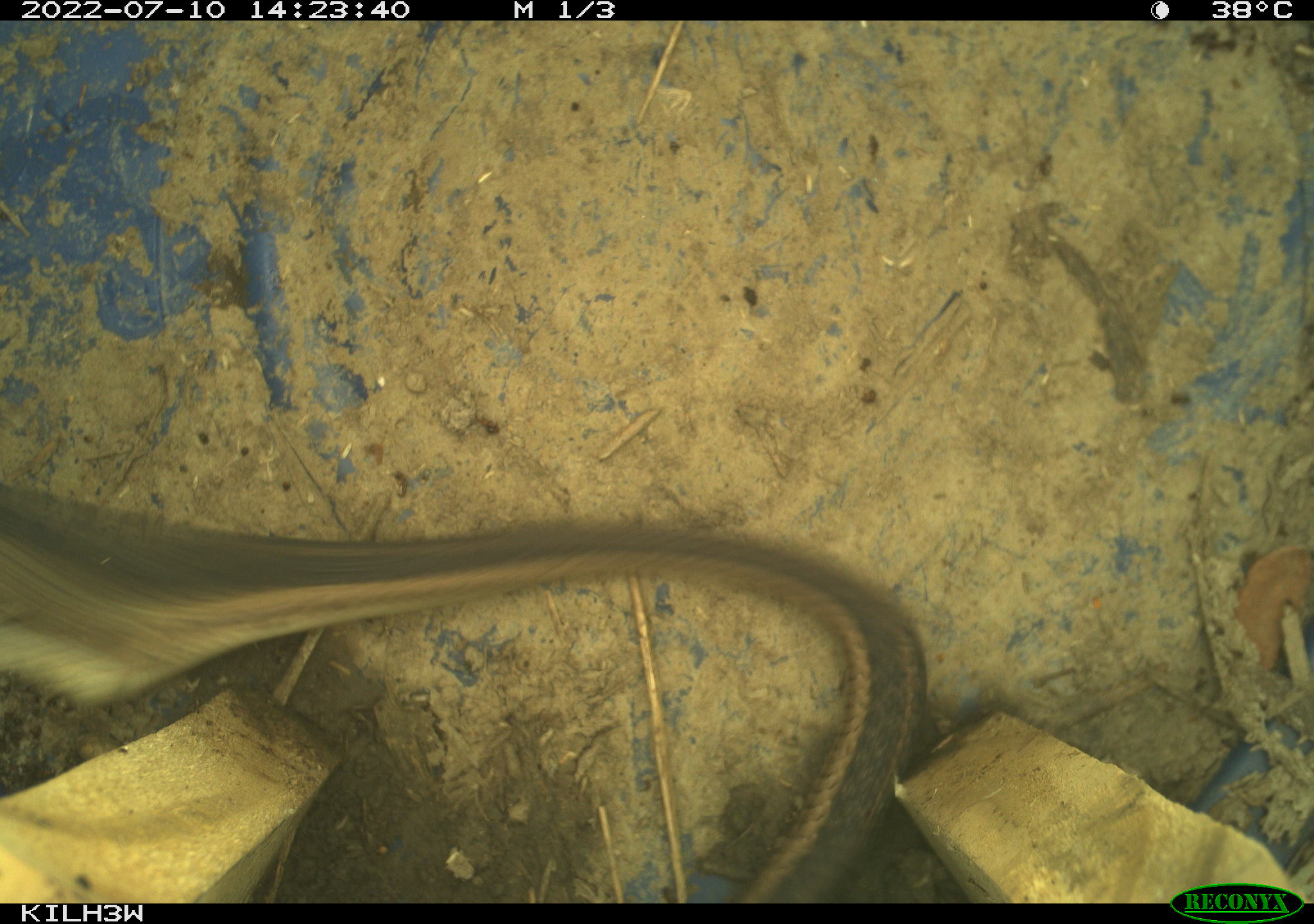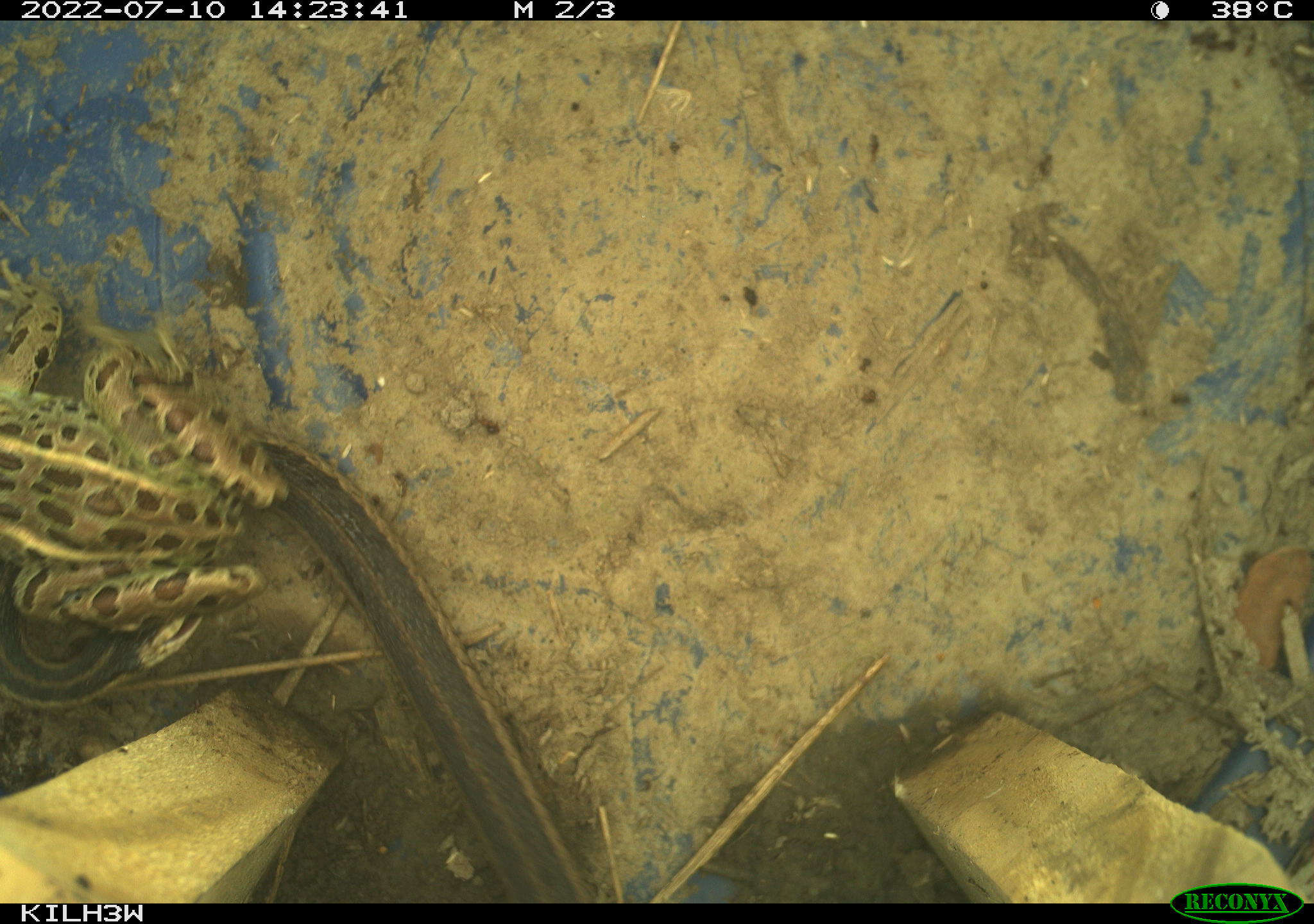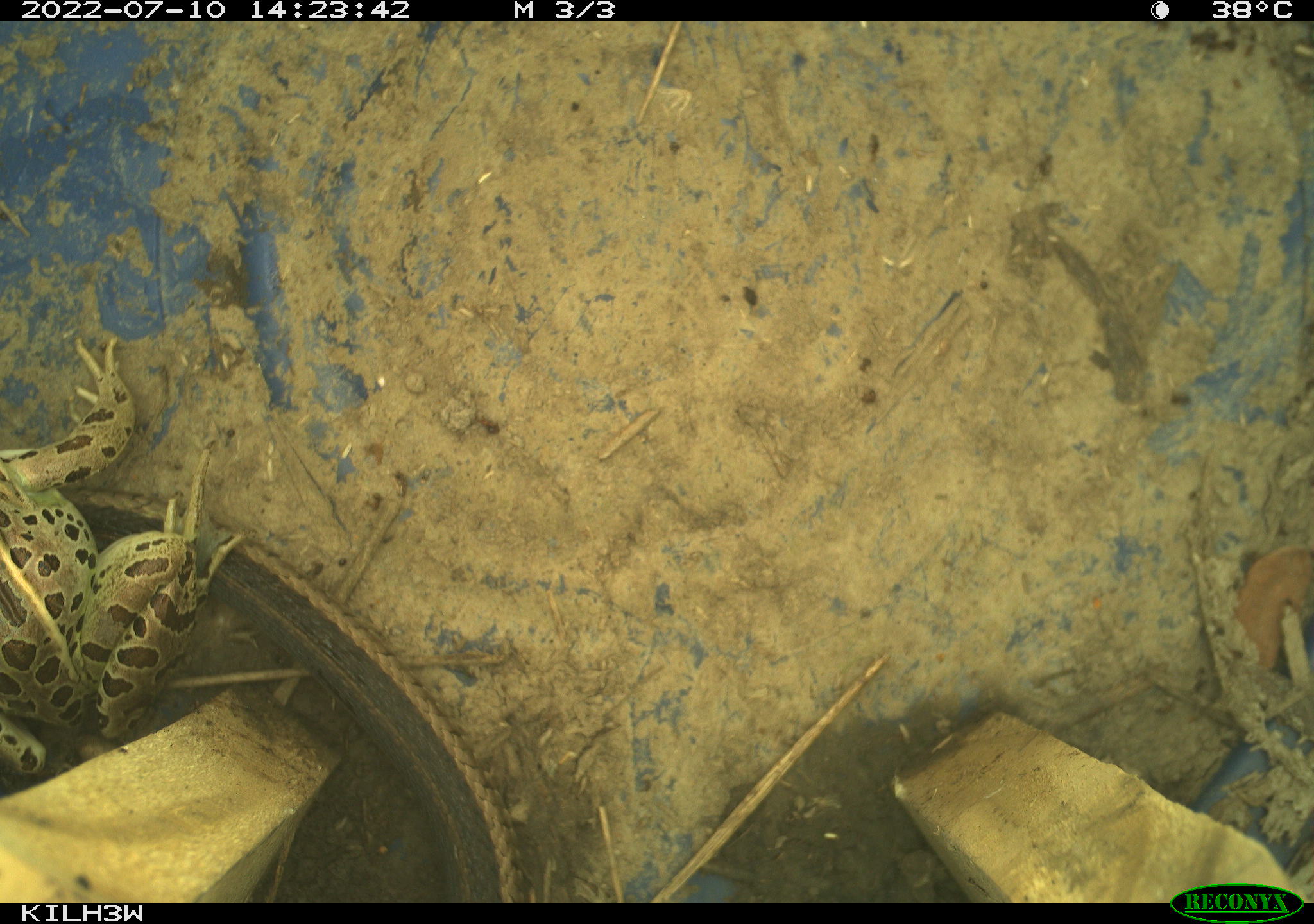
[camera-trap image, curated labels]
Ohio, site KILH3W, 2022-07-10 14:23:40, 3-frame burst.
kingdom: Animalia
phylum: Chordata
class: Reptilia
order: Squamata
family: Colubridae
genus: Thamnophis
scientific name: Thamnophis sirtalis sirtalis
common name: eastern gartersnake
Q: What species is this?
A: Eastern gartersnake (Thamnophis sirtalis sirtalis).